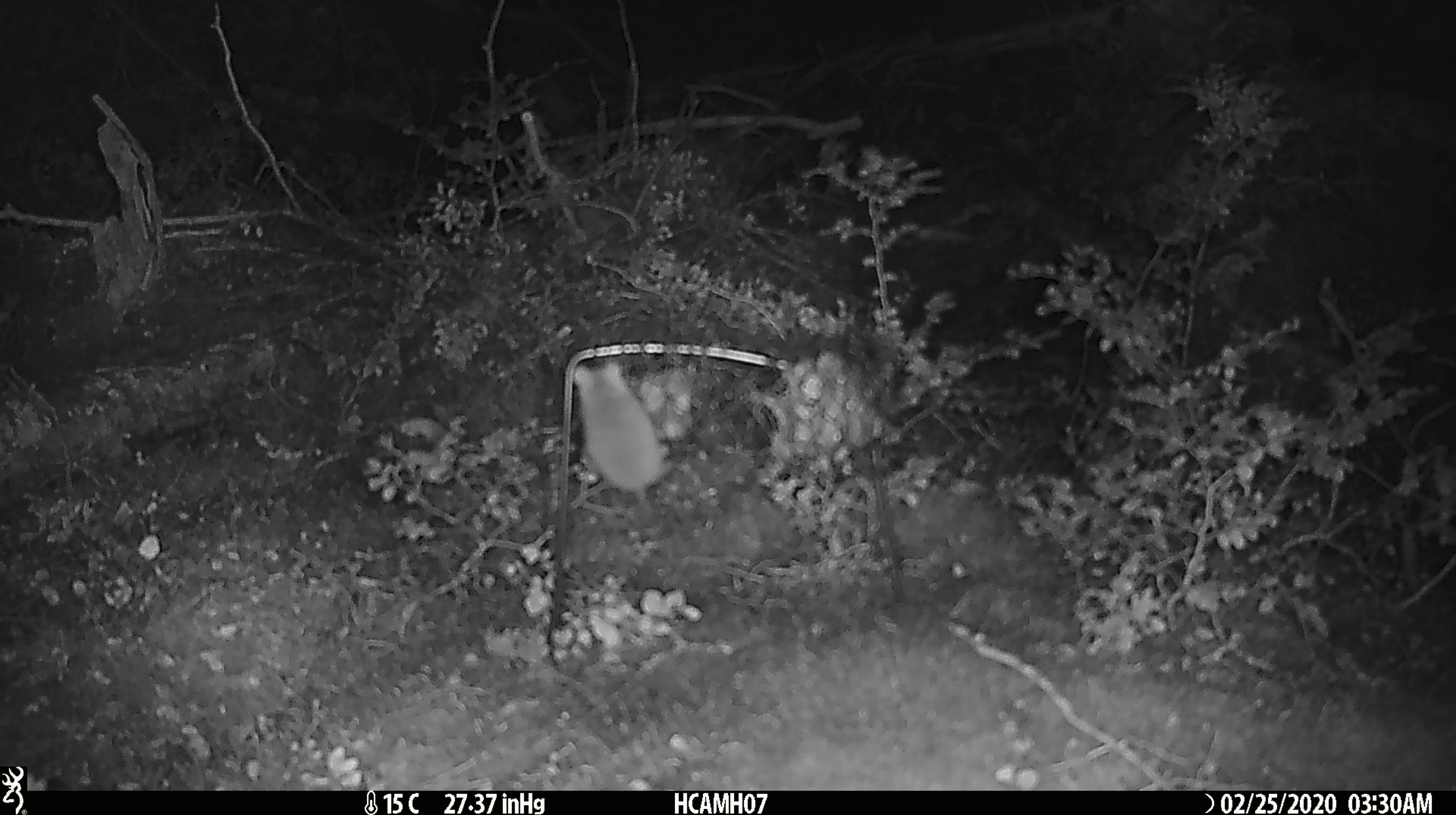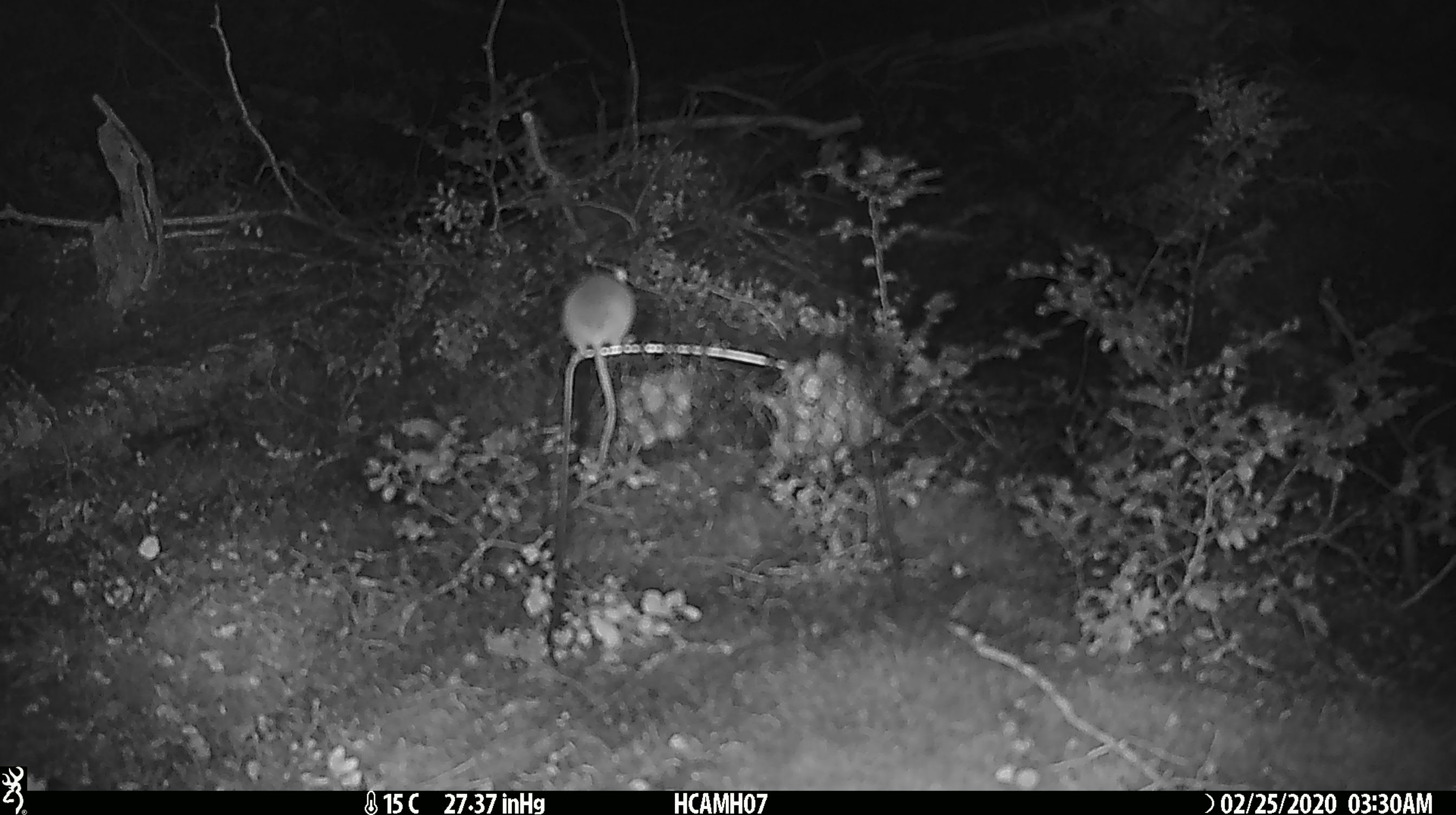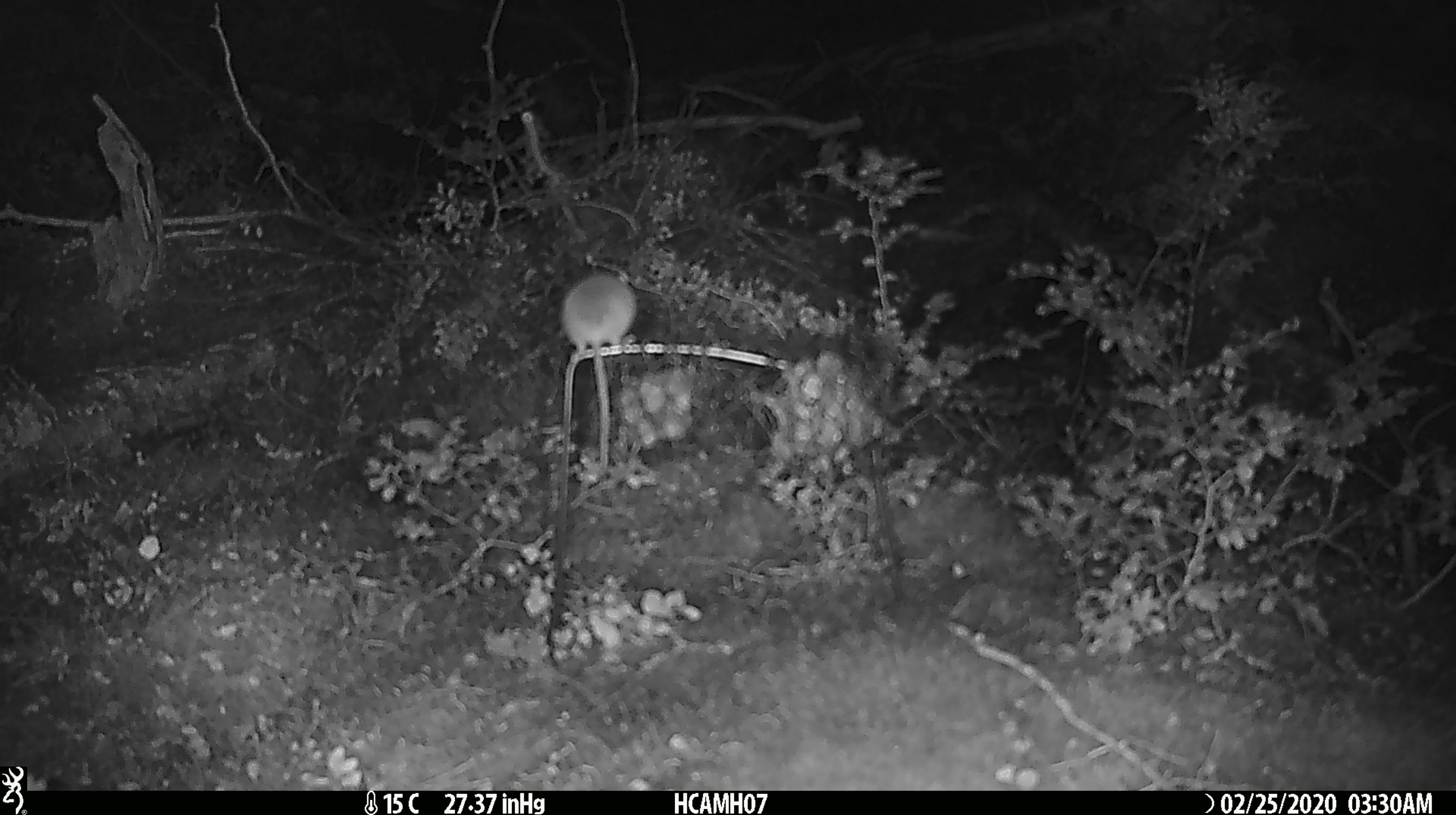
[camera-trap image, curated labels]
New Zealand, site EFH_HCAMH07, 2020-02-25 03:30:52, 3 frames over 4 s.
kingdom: Animalia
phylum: Chordata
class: Mammalia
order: Rodentia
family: Muridae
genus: Mus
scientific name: Mus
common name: mouse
Mouse (Mus).